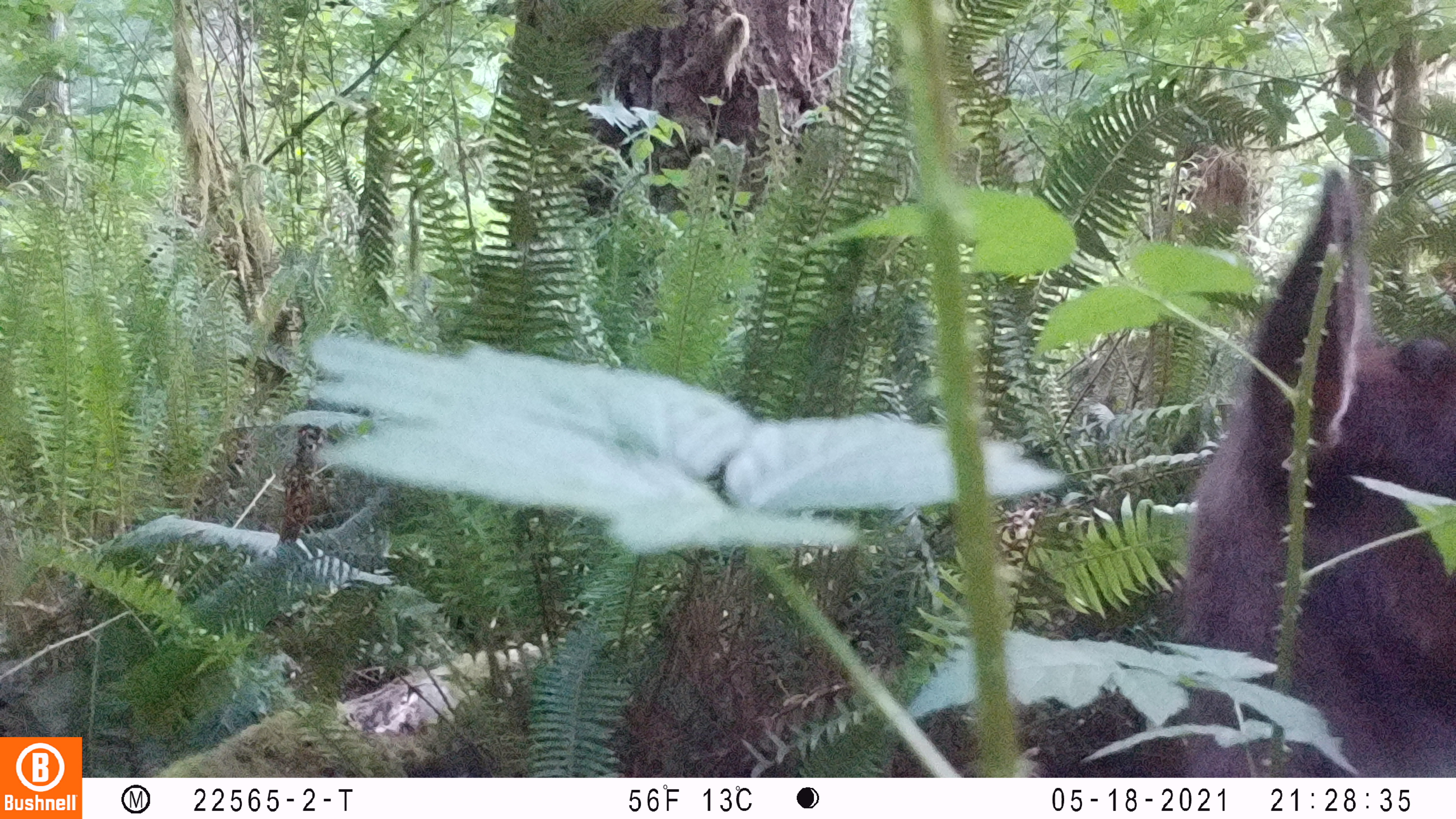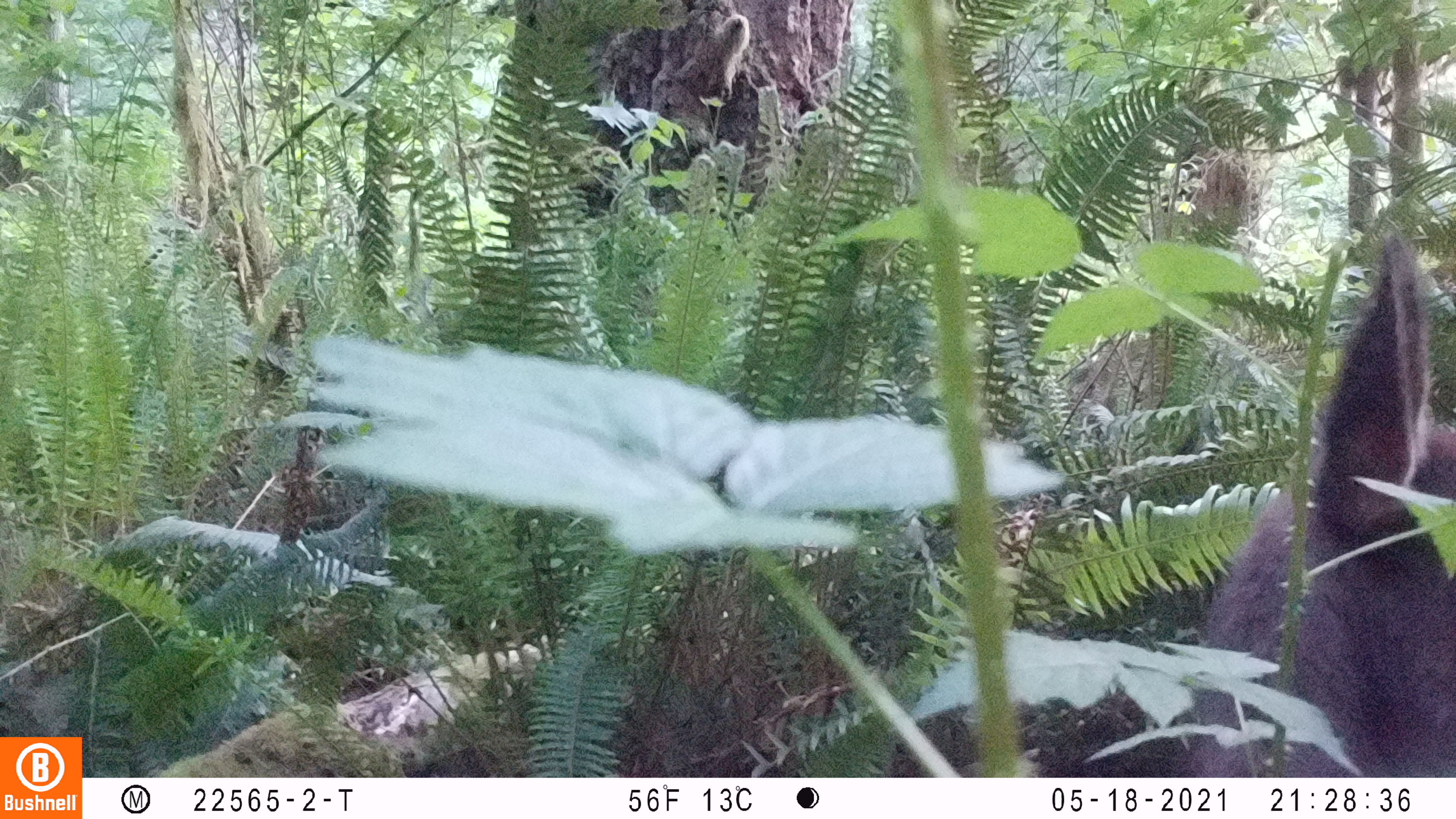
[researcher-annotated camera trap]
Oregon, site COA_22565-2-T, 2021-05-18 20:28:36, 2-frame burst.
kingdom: Animalia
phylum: Chordata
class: Mammalia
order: Artiodactyla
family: Cervidae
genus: Cervus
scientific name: Cervus canadensis roosevelti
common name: roosevelt elk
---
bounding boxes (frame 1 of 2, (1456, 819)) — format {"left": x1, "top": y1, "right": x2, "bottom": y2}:
roosevelt elk: {"left": 1178, "top": 148, "right": 1450, "bottom": 646}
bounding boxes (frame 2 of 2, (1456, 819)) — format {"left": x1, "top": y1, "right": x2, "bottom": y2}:
roosevelt elk: {"left": 1223, "top": 211, "right": 1450, "bottom": 623}